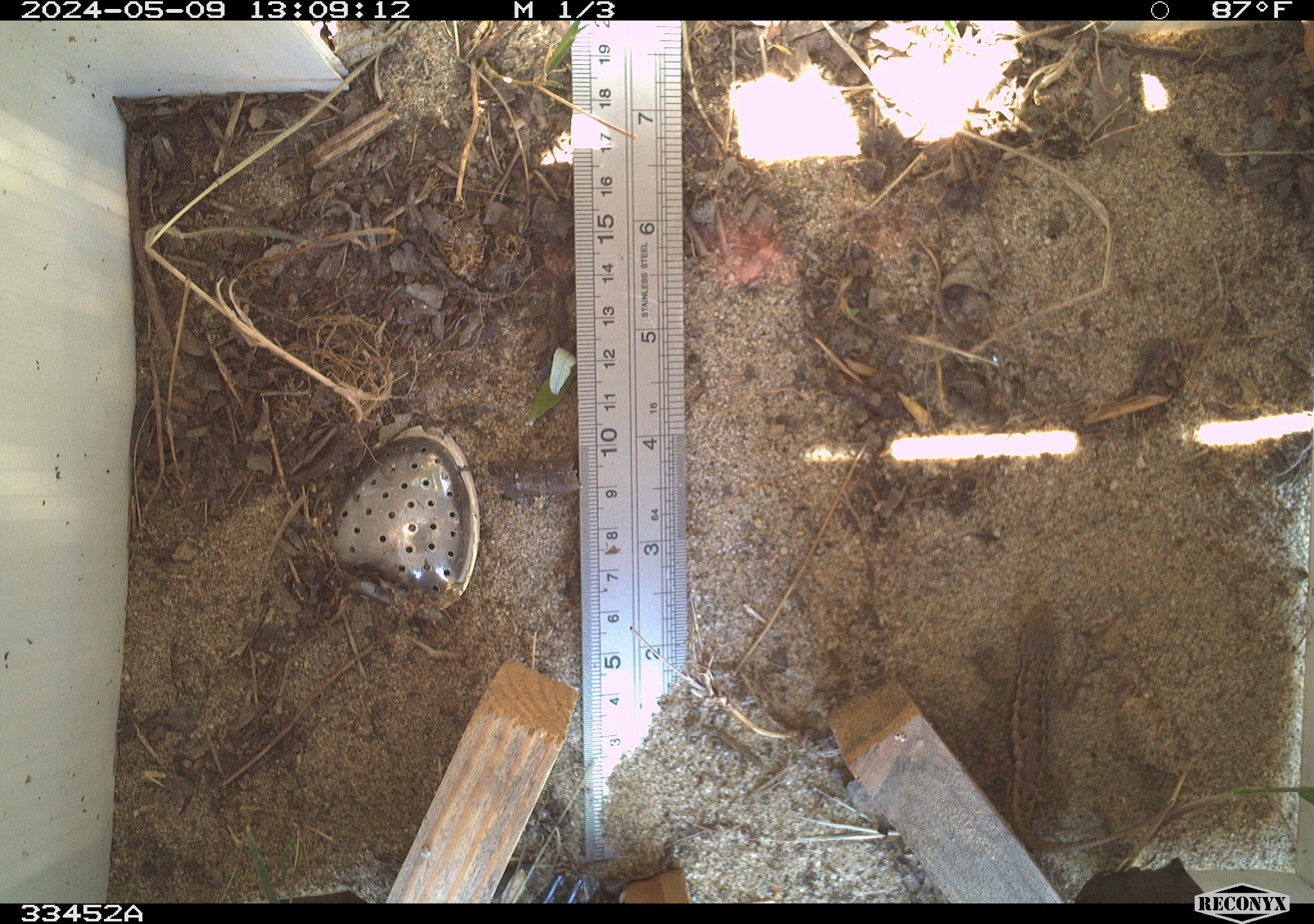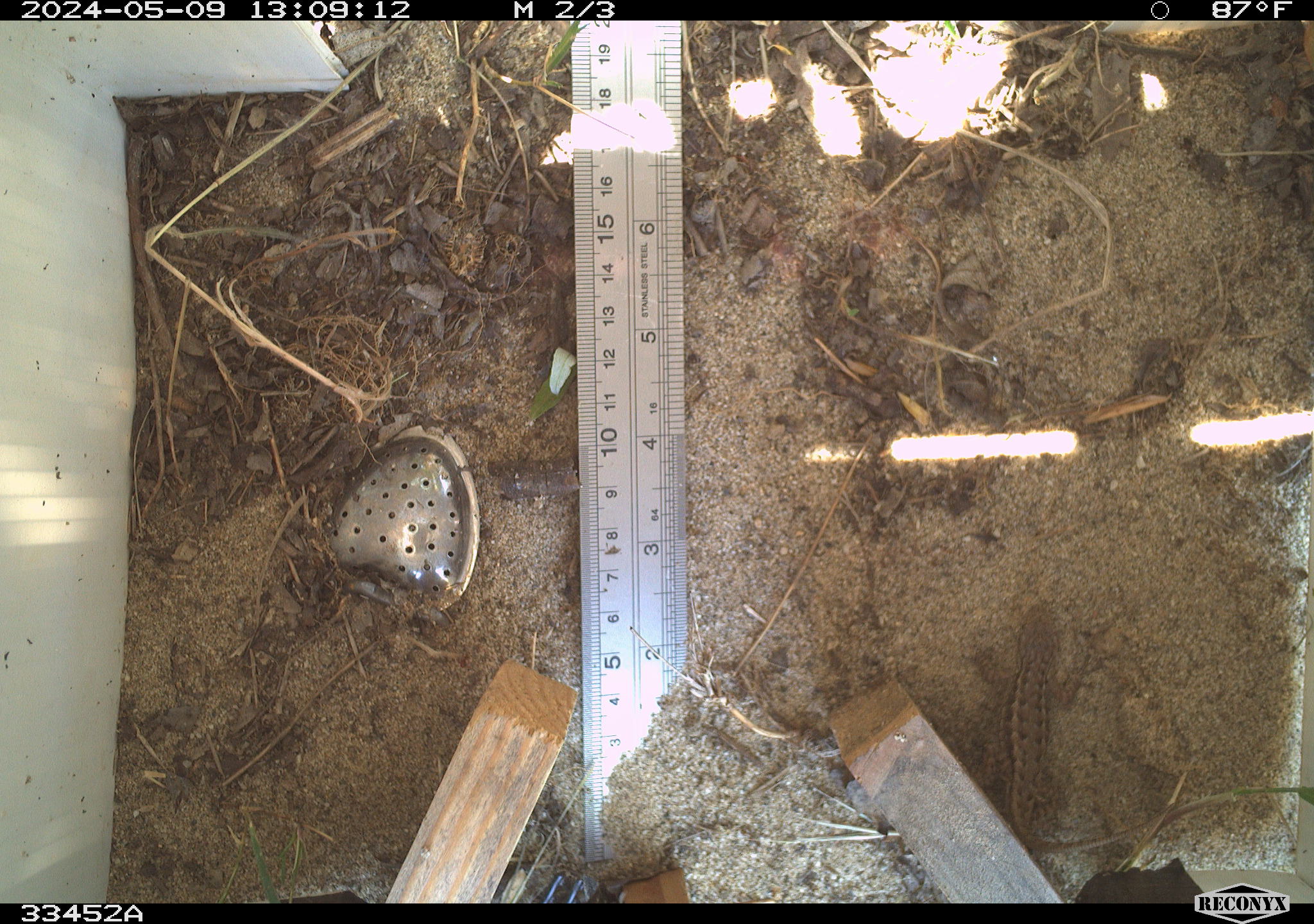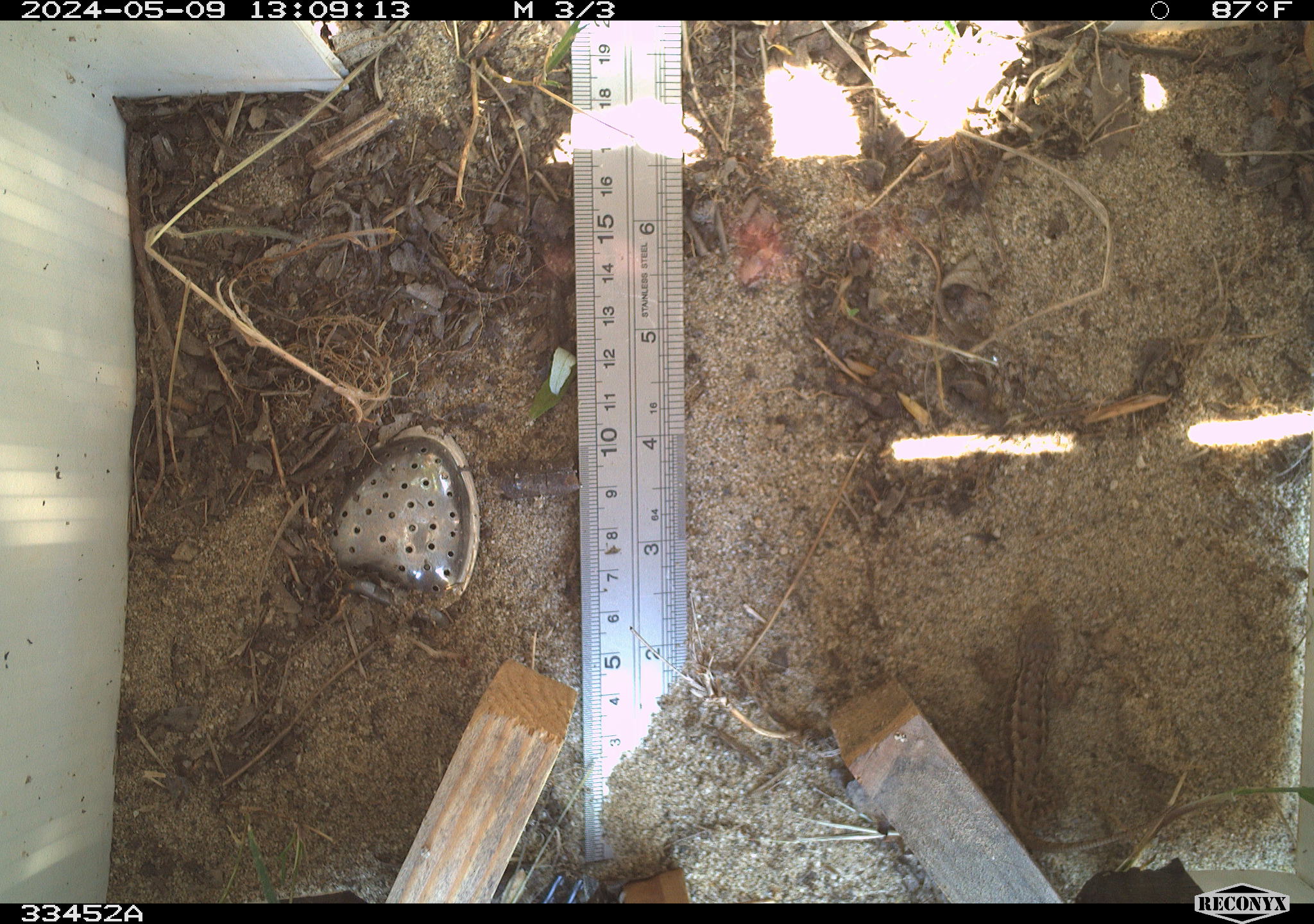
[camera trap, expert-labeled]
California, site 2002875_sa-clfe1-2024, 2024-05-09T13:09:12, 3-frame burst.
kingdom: Animalia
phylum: Chordata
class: Reptilia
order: Squamata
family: Phrynosomatidae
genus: Sceloporus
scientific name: Sceloporus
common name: spiny lizards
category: sceloporus species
Sceloporus species (spiny lizards) (Sceloporus).